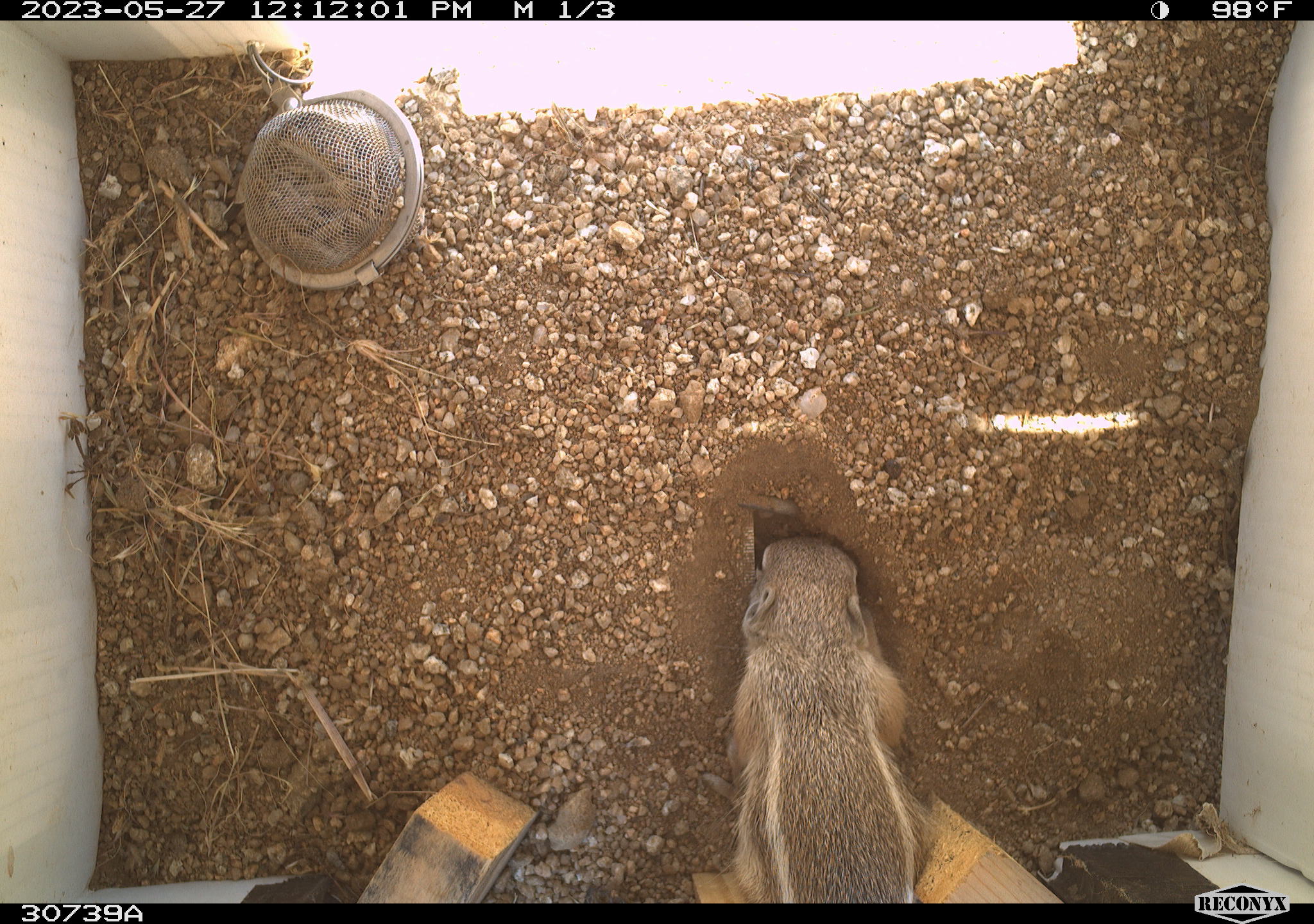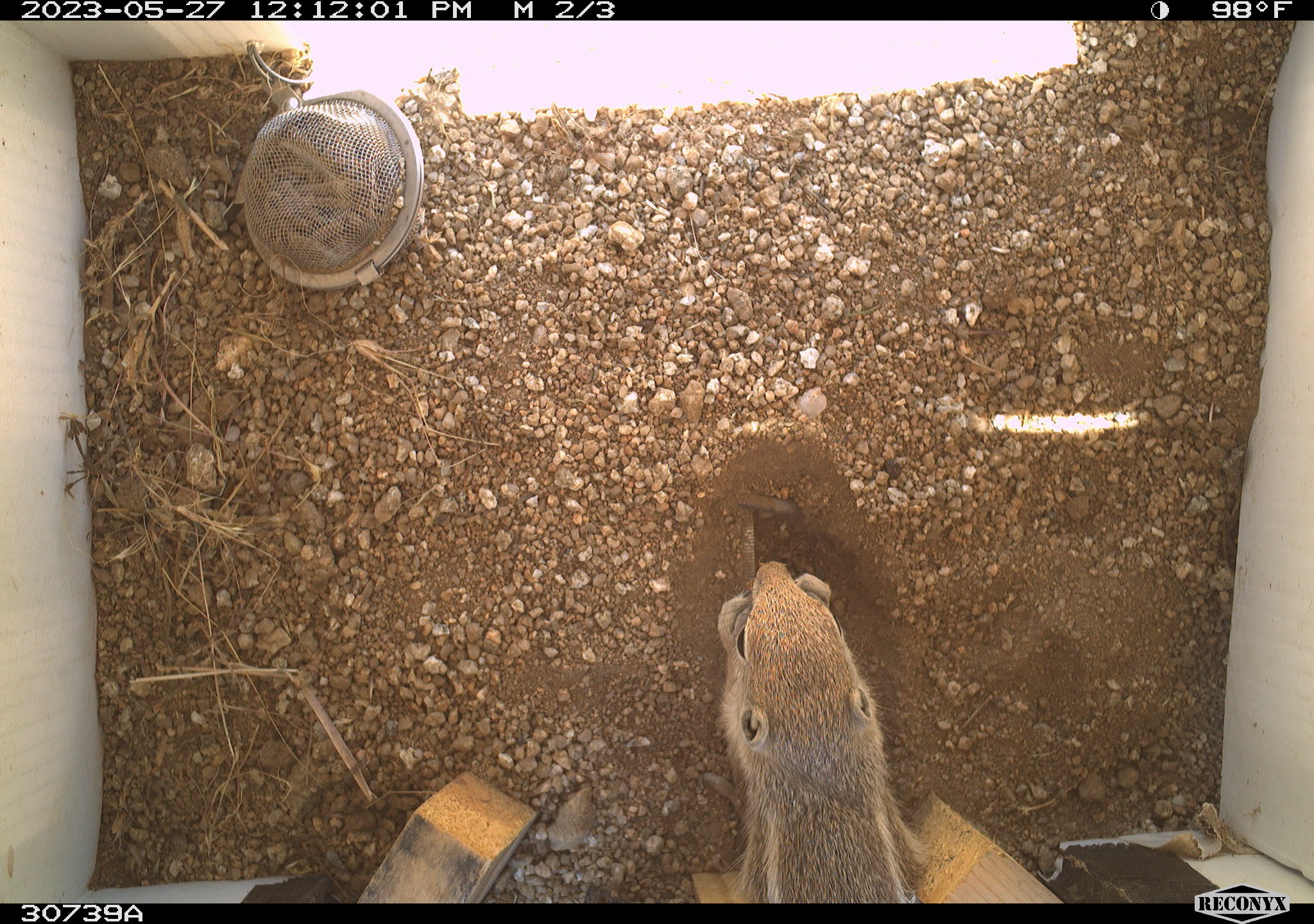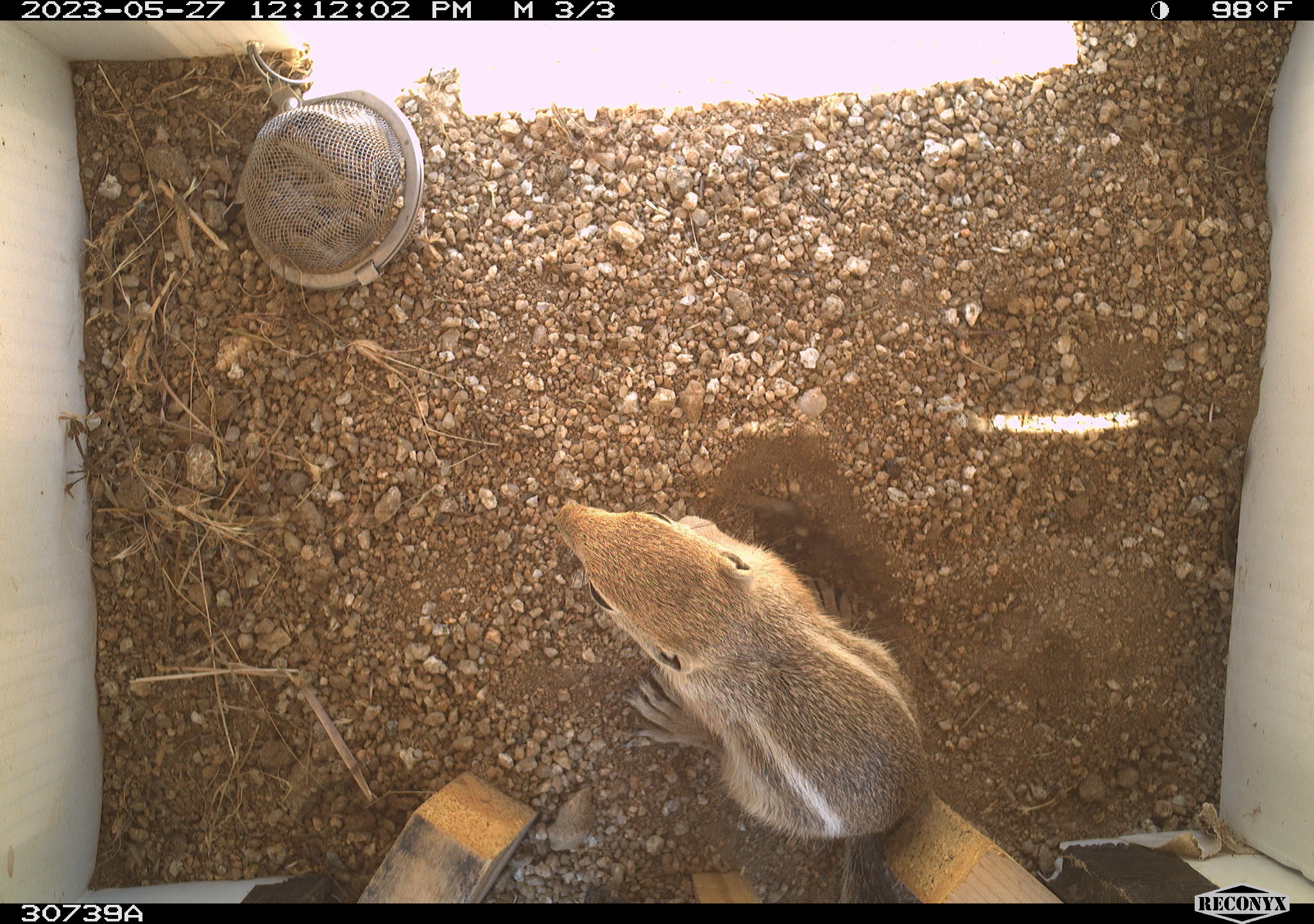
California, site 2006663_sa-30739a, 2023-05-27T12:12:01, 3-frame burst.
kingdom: Animalia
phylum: Chordata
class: Mammalia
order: Rodentia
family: Sciuridae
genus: Ammospermophilus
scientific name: Ammospermophilus leucurus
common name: white-tailed antelope squirrel